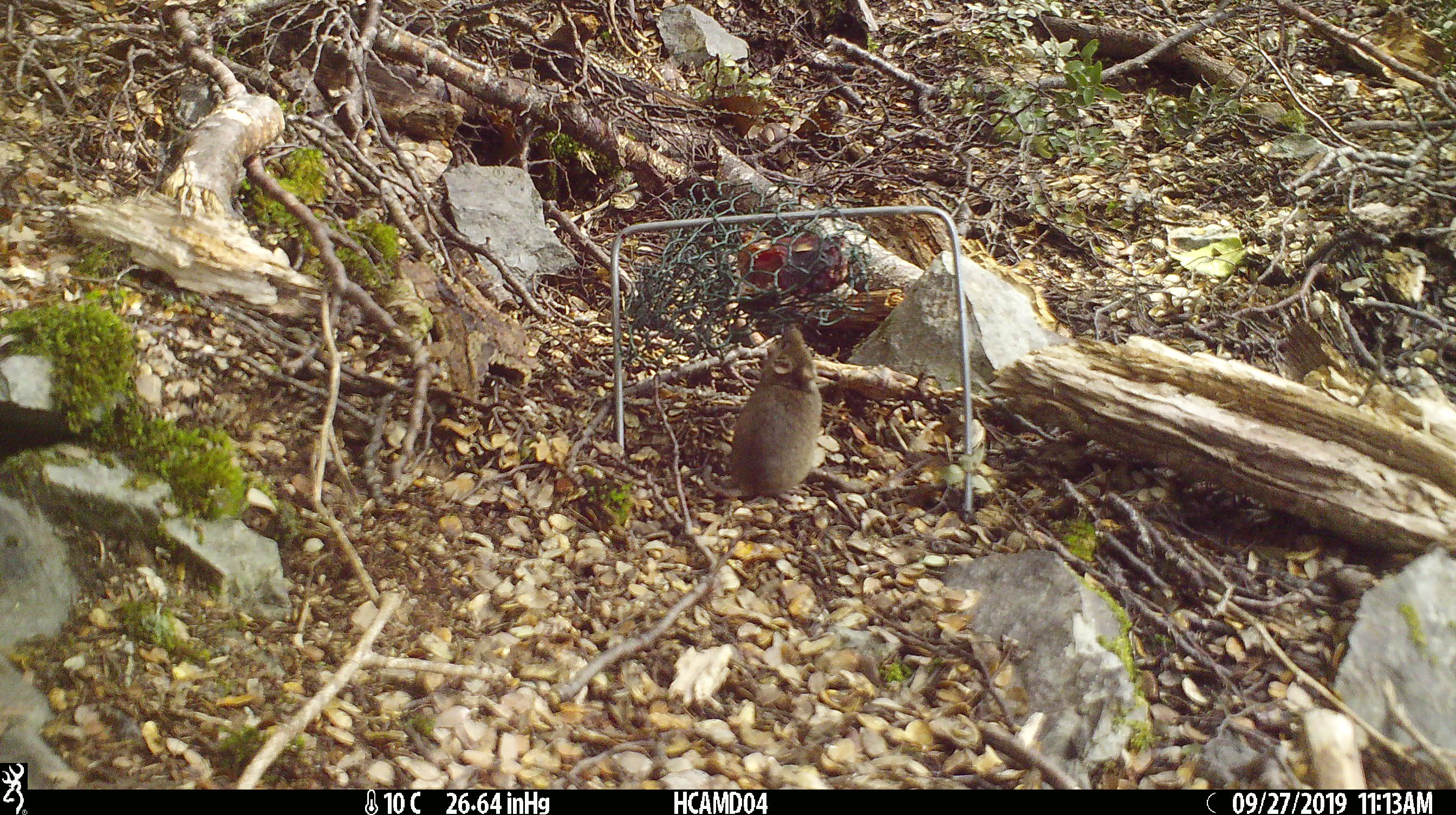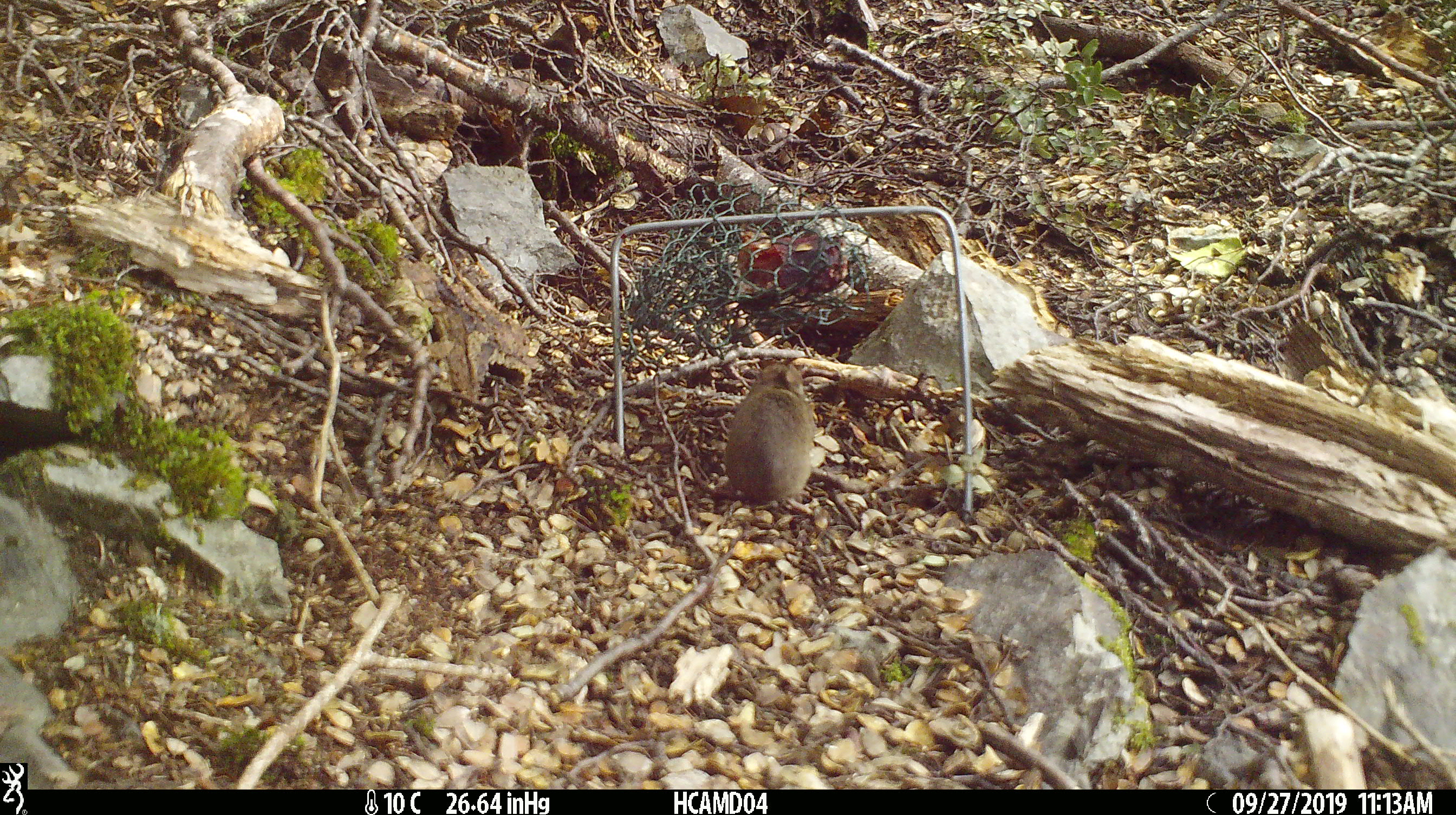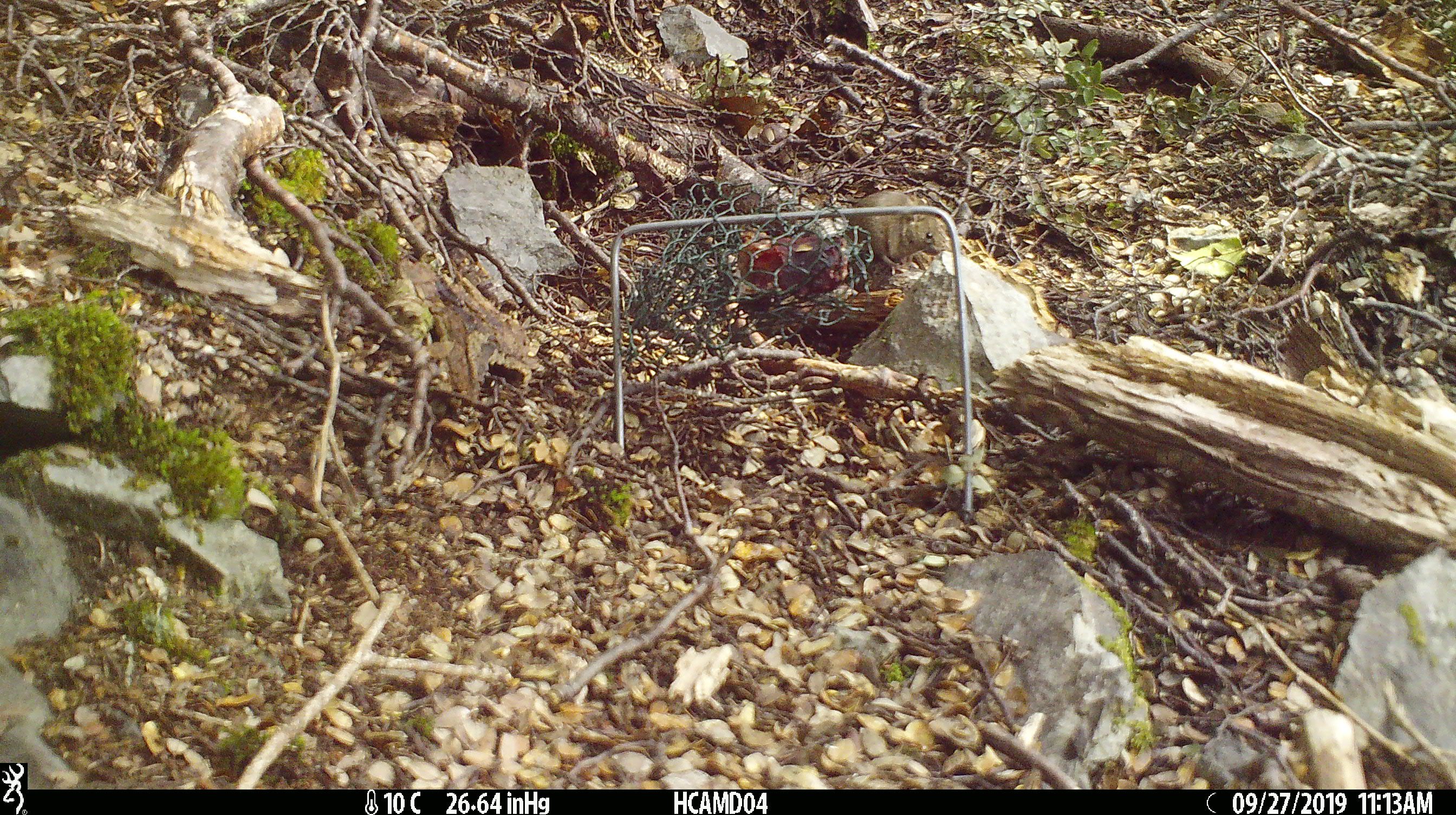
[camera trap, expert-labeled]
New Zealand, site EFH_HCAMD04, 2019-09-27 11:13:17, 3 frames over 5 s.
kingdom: Animalia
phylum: Chordata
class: Mammalia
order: Rodentia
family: Muridae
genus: Mus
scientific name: Mus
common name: mouse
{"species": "mouse (Mus)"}